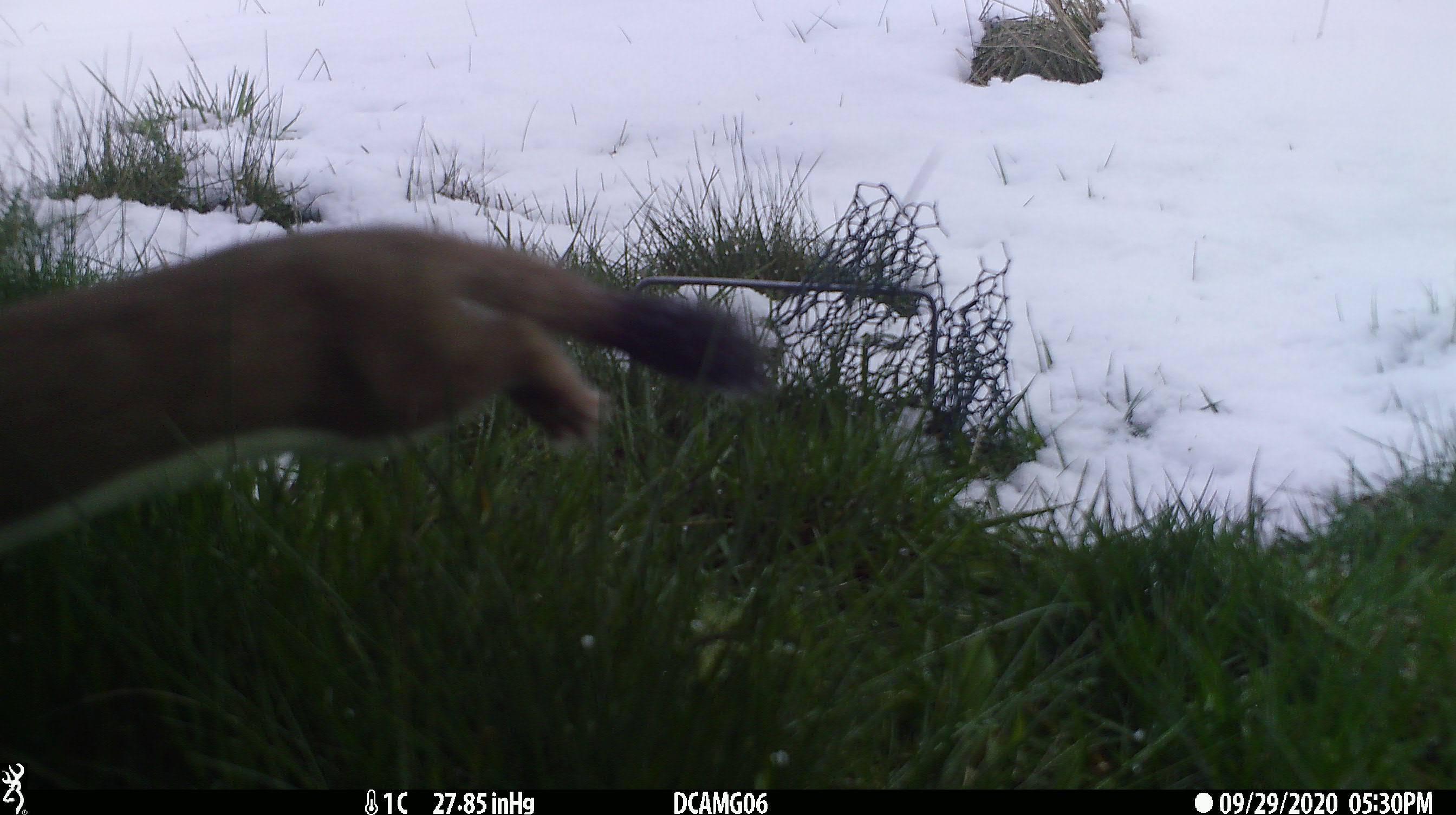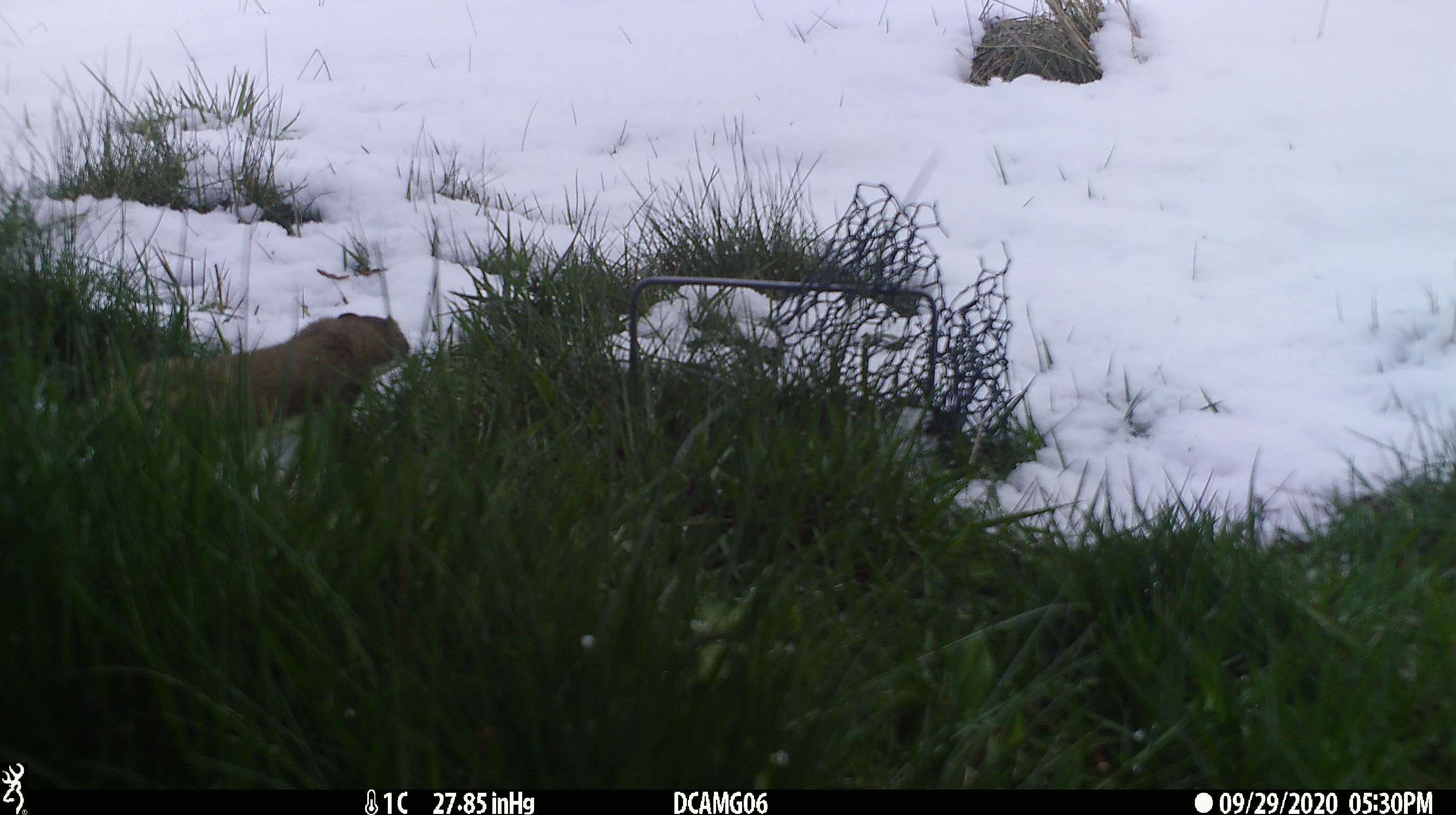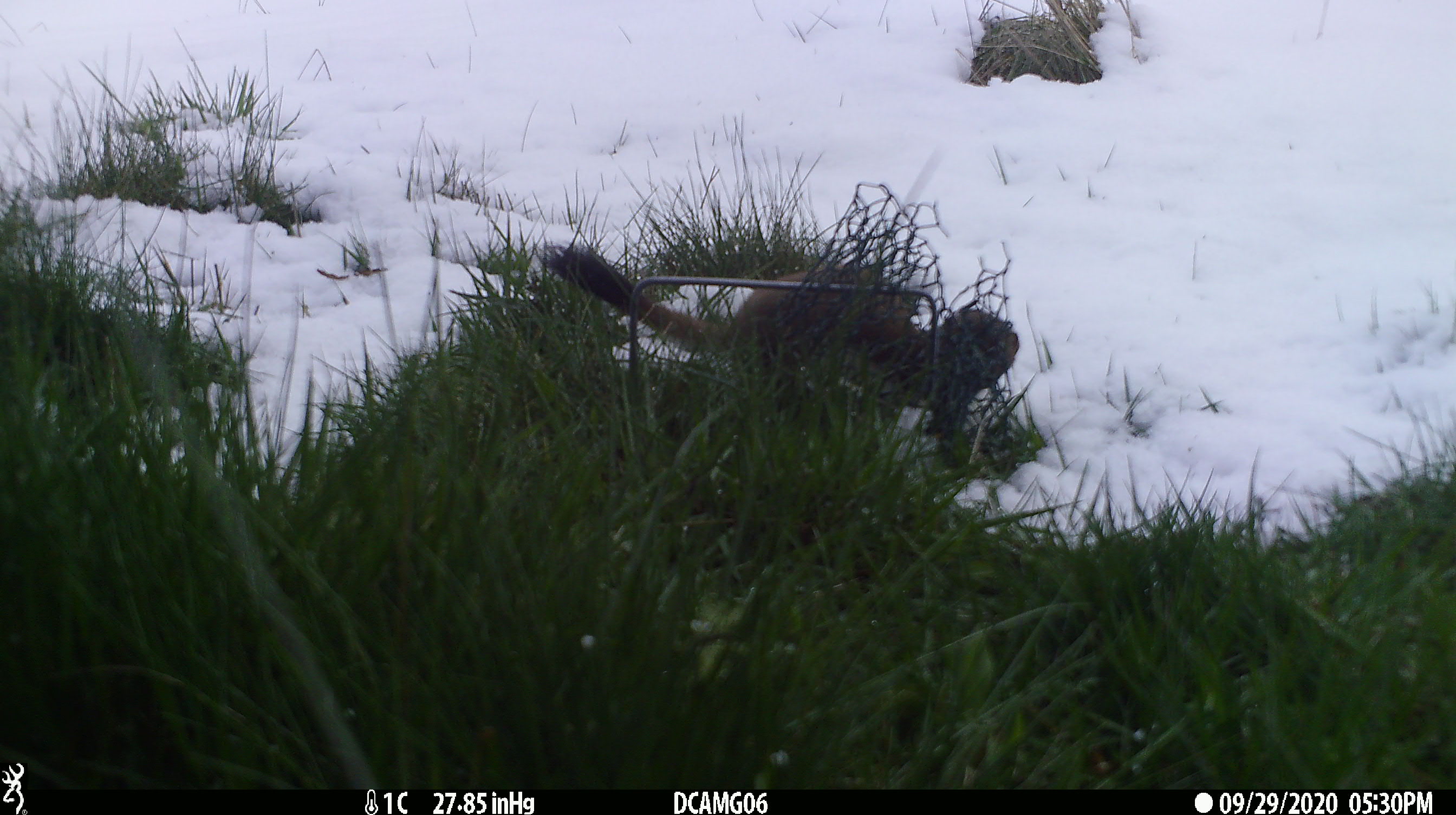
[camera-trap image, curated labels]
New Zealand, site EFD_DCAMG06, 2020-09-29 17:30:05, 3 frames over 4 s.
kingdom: Animalia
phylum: Chordata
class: Mammalia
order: Carnivora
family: Mustelidae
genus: Mustela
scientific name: Mustela erminea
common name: stoat